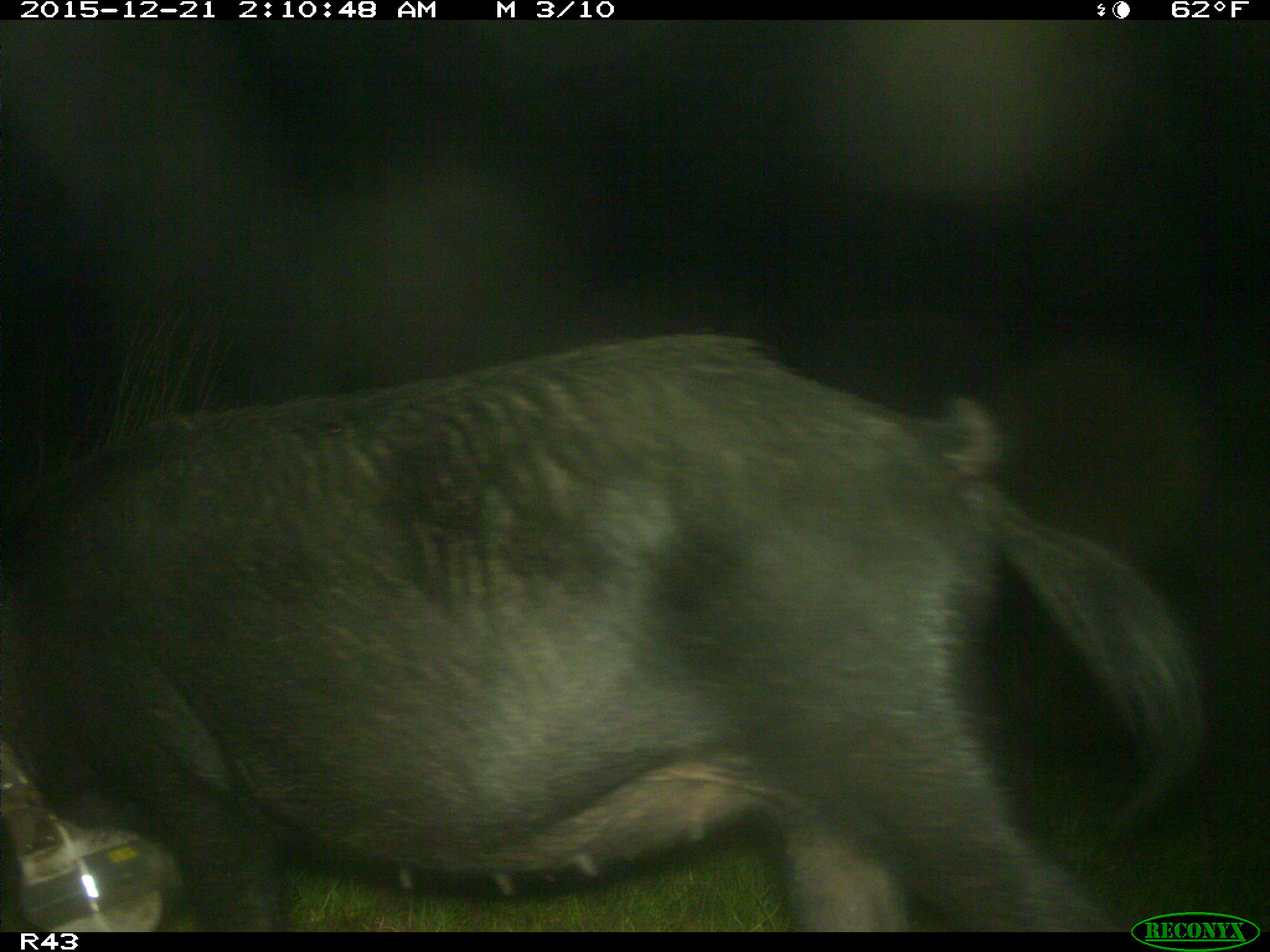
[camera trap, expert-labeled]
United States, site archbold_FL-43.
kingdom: Animalia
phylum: Chordata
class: Mammalia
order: Artiodactyla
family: Suidae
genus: Sus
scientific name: Sus scrofa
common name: wild boar